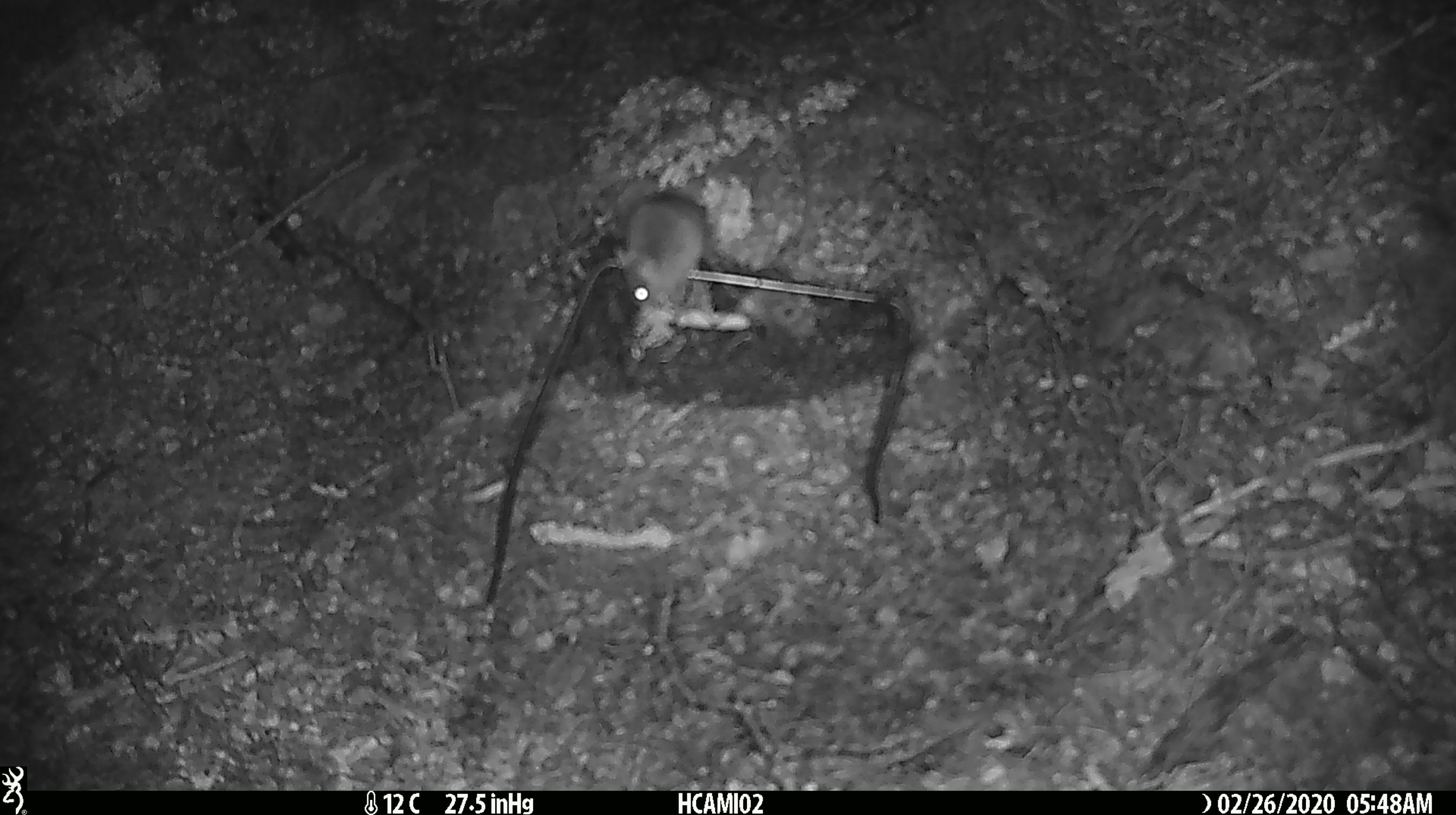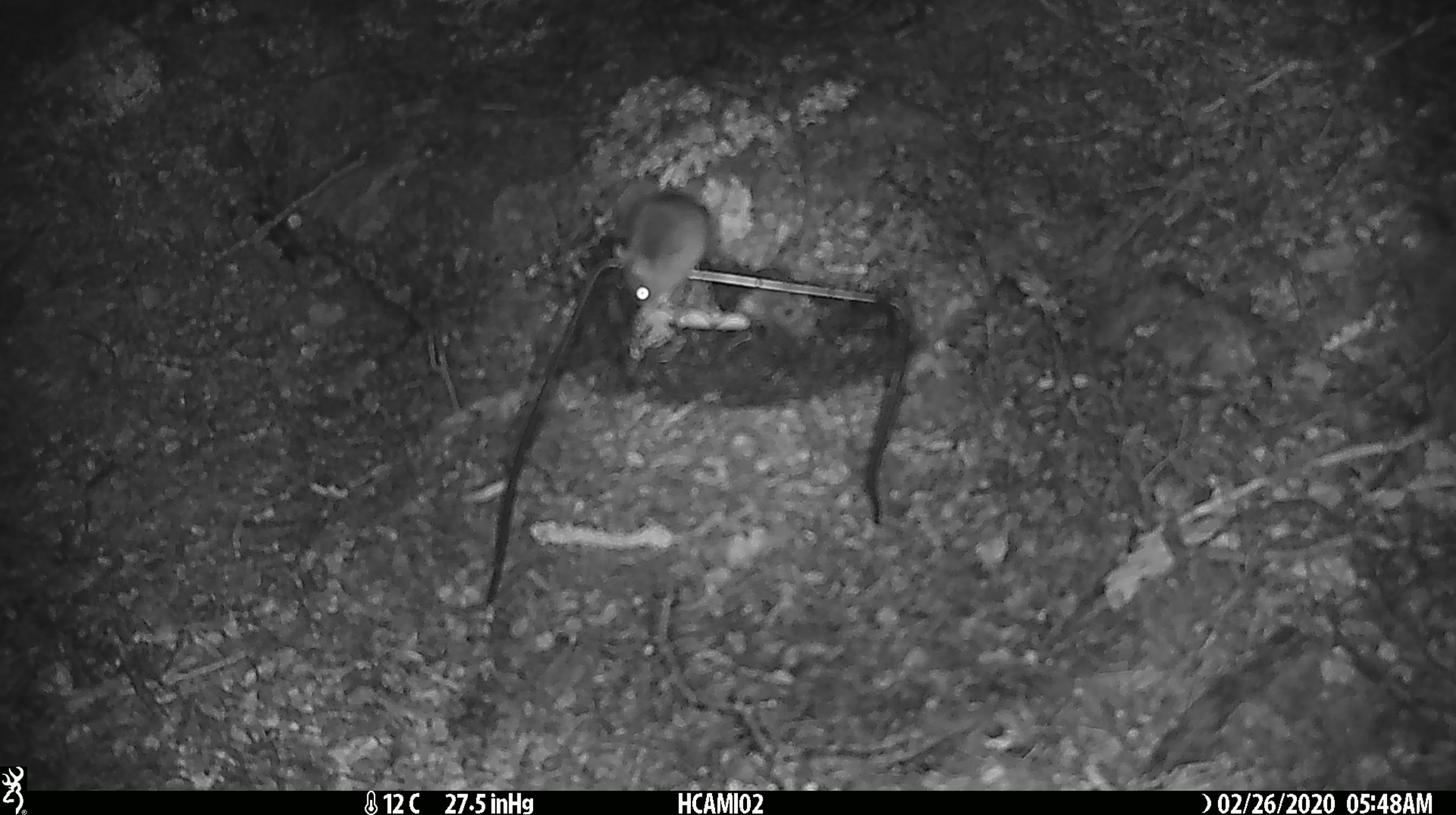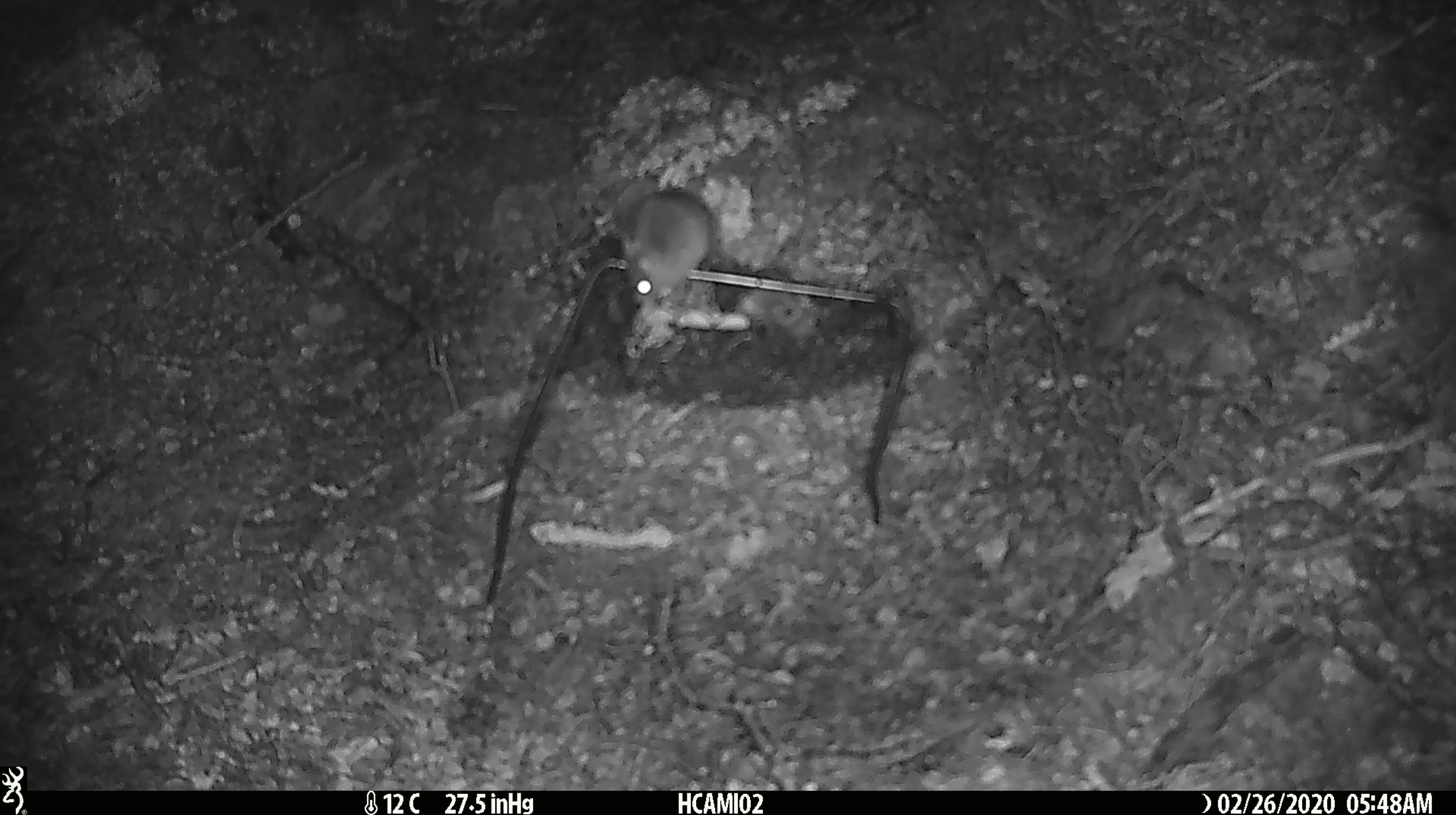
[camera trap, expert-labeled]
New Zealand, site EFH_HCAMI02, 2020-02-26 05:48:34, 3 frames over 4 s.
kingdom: Animalia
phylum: Chordata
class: Mammalia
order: Rodentia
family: Muridae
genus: Mus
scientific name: Mus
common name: mouse